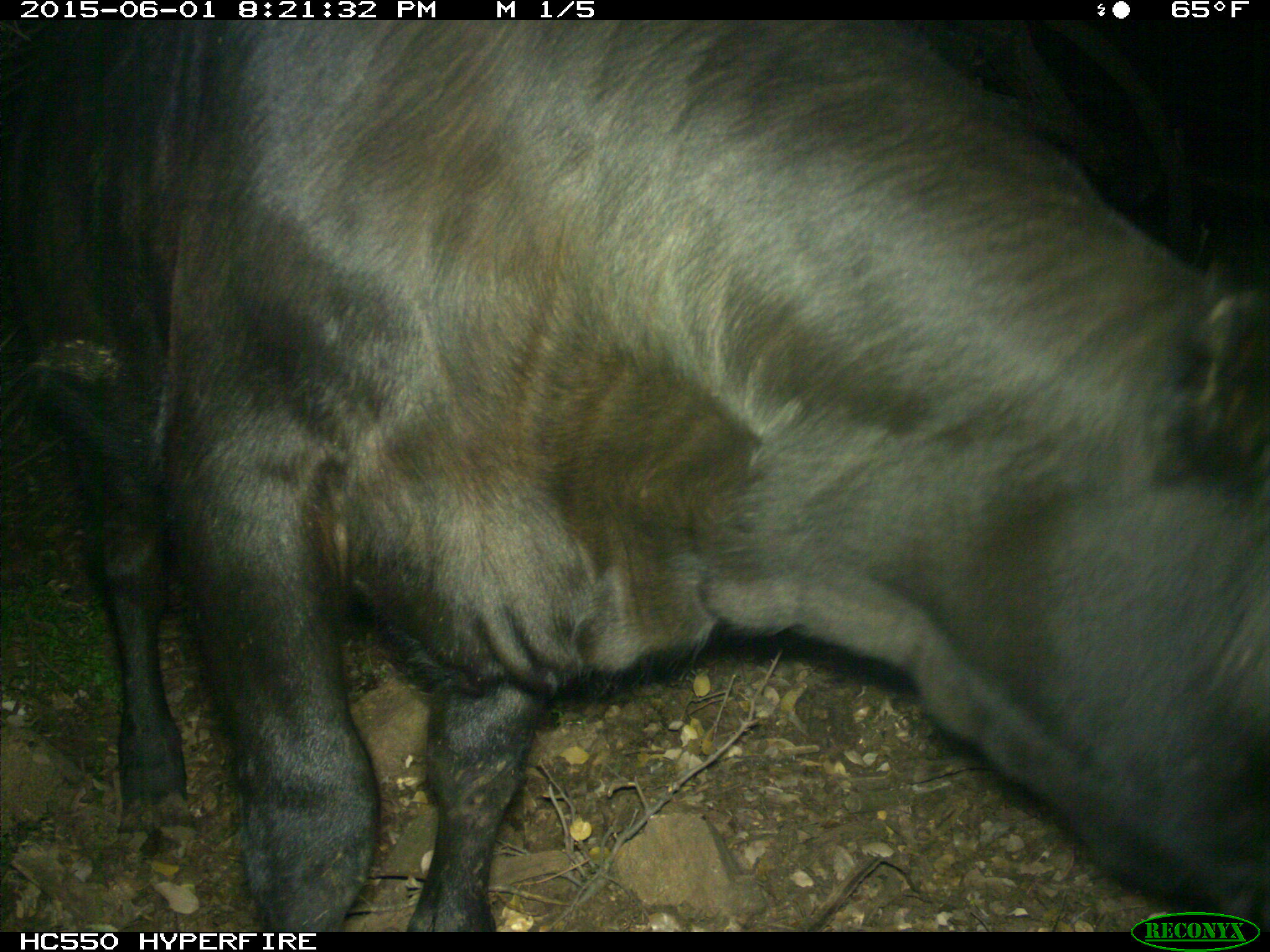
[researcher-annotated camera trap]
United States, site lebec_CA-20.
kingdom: Animalia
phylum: Chordata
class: Mammalia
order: Artiodactyla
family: Bovidae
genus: Bos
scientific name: Bos taurus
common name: domestic cow